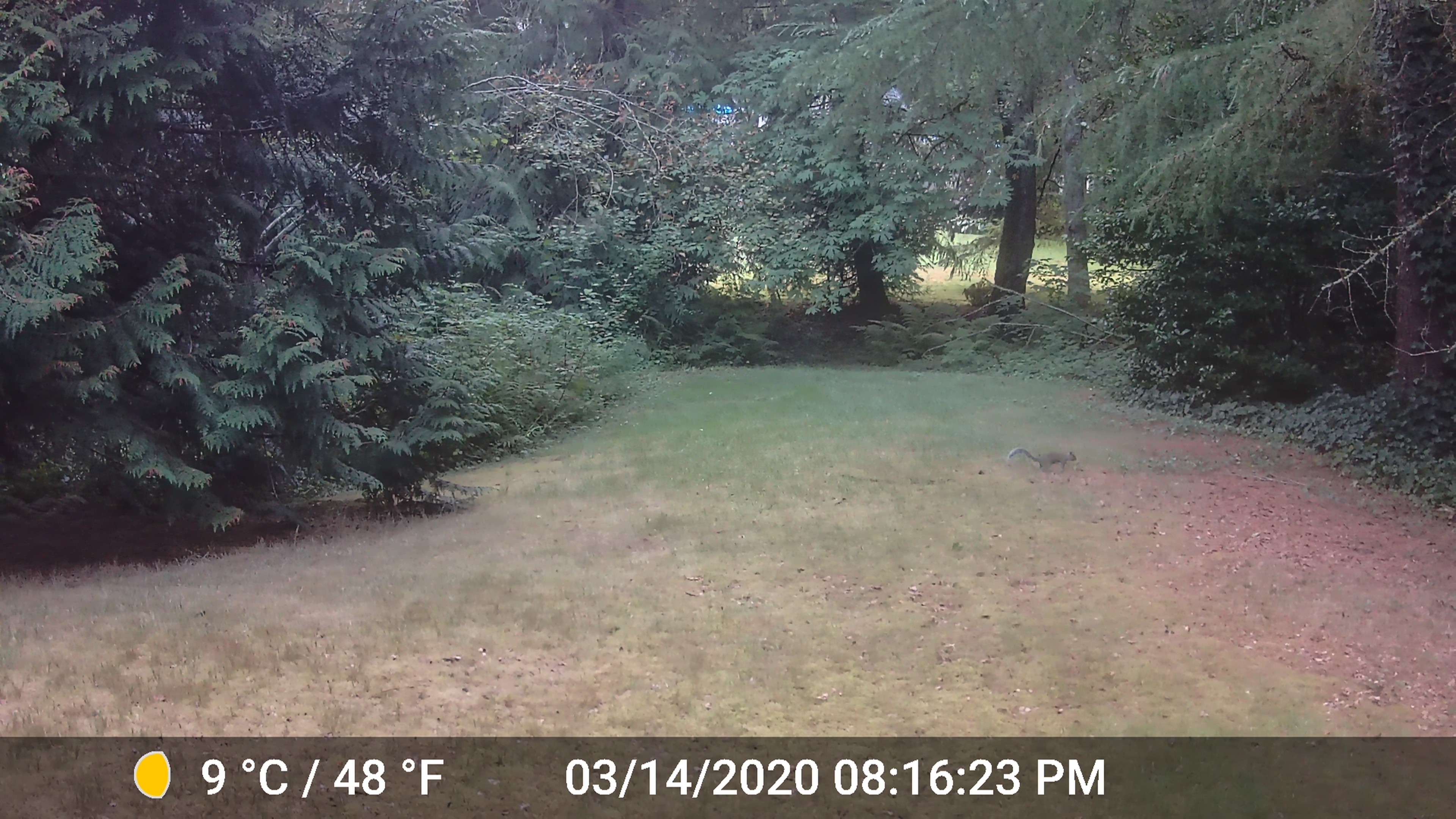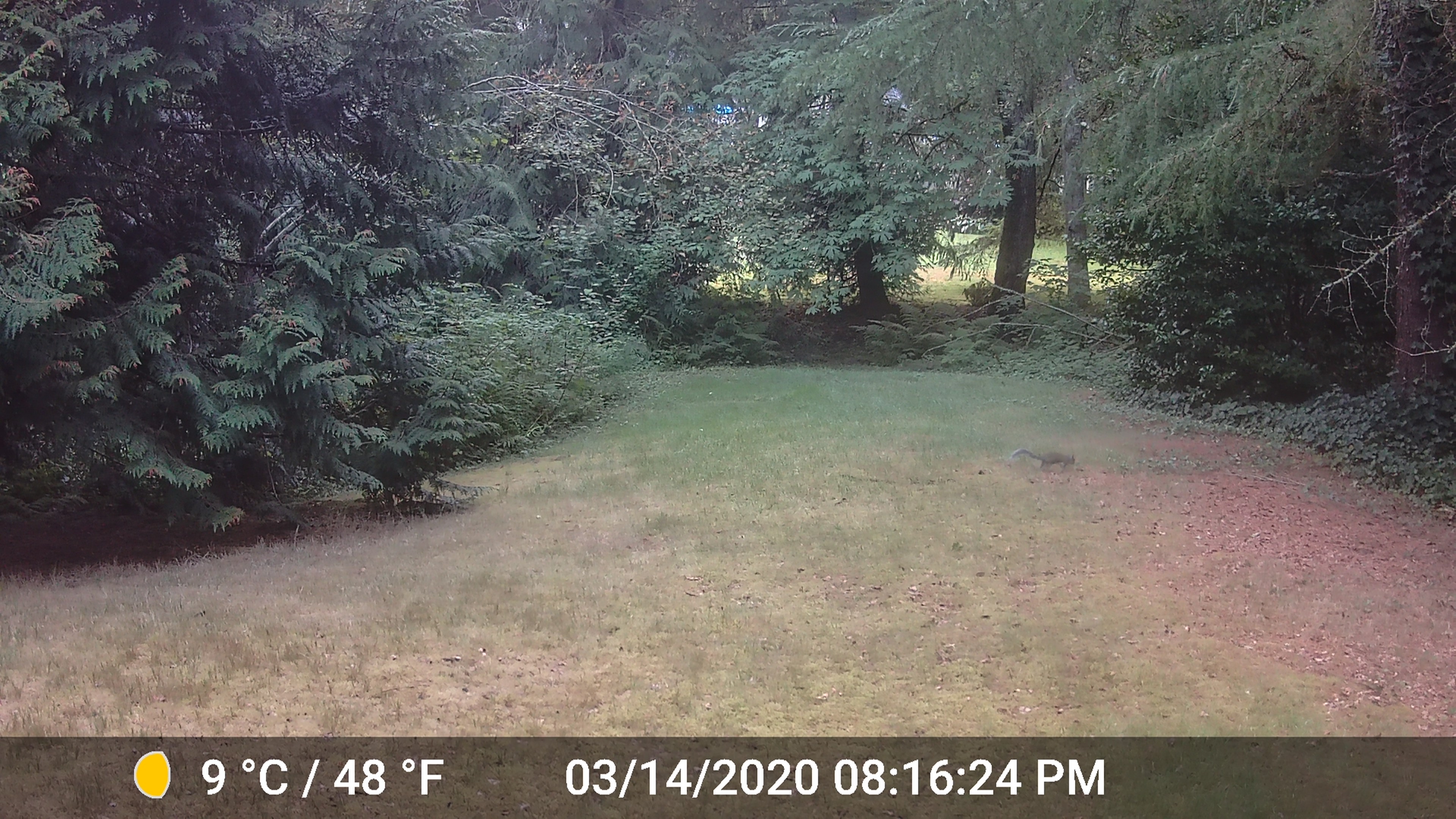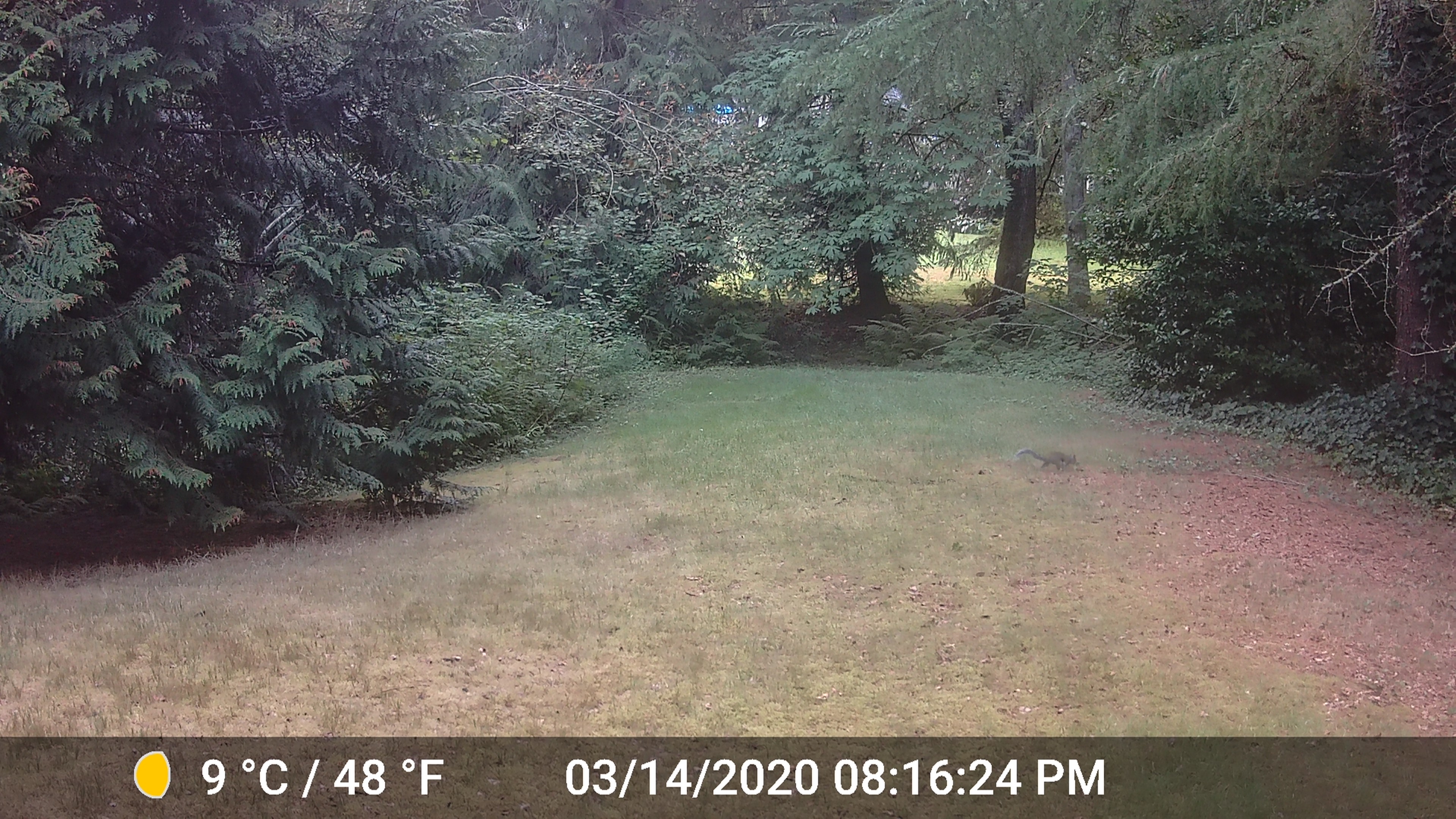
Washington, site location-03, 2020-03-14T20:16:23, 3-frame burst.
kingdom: Animalia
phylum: Chordata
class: Mammalia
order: Rodentia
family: Sciuridae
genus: Sciurus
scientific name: Sciurus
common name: squirrel